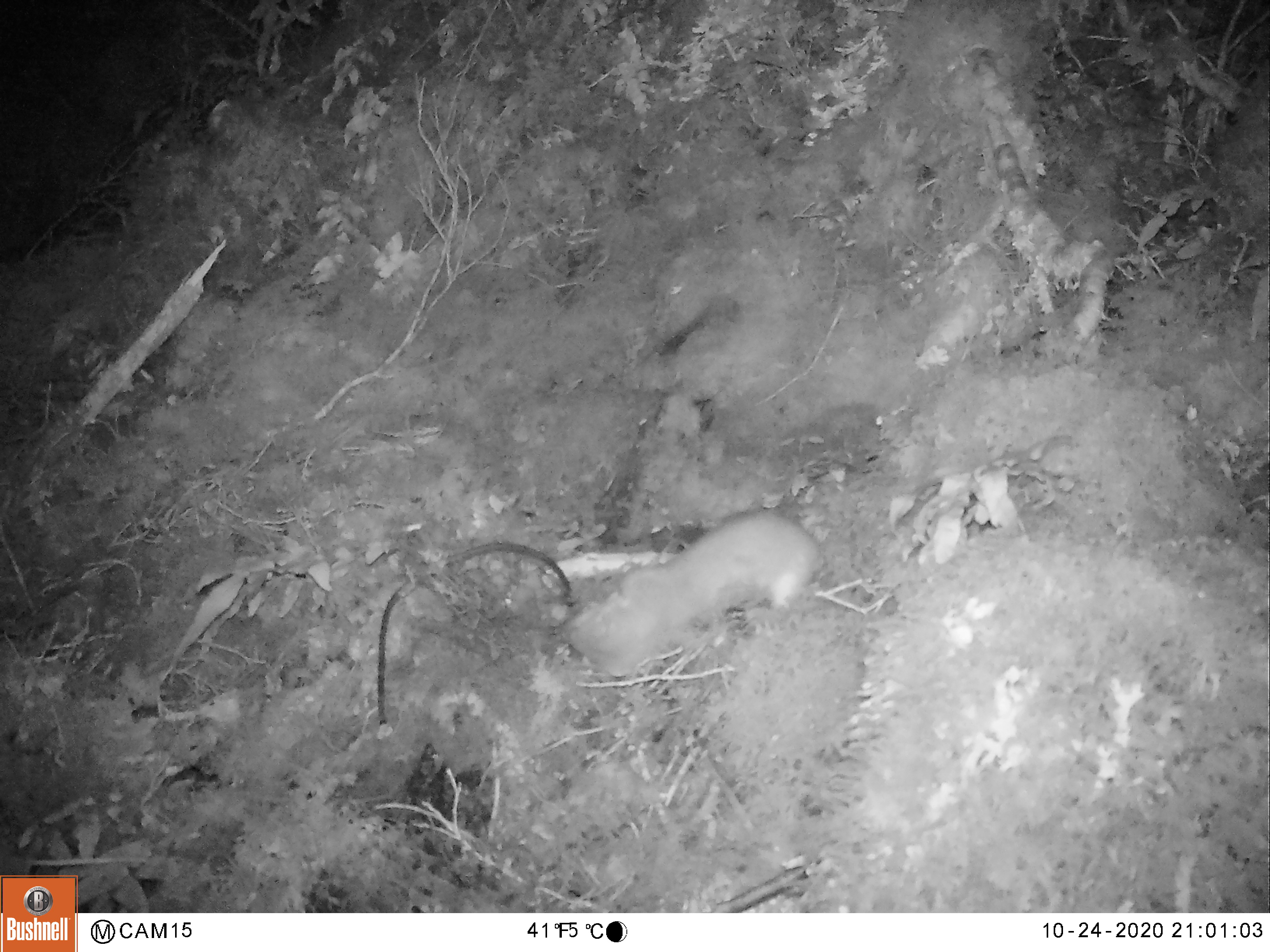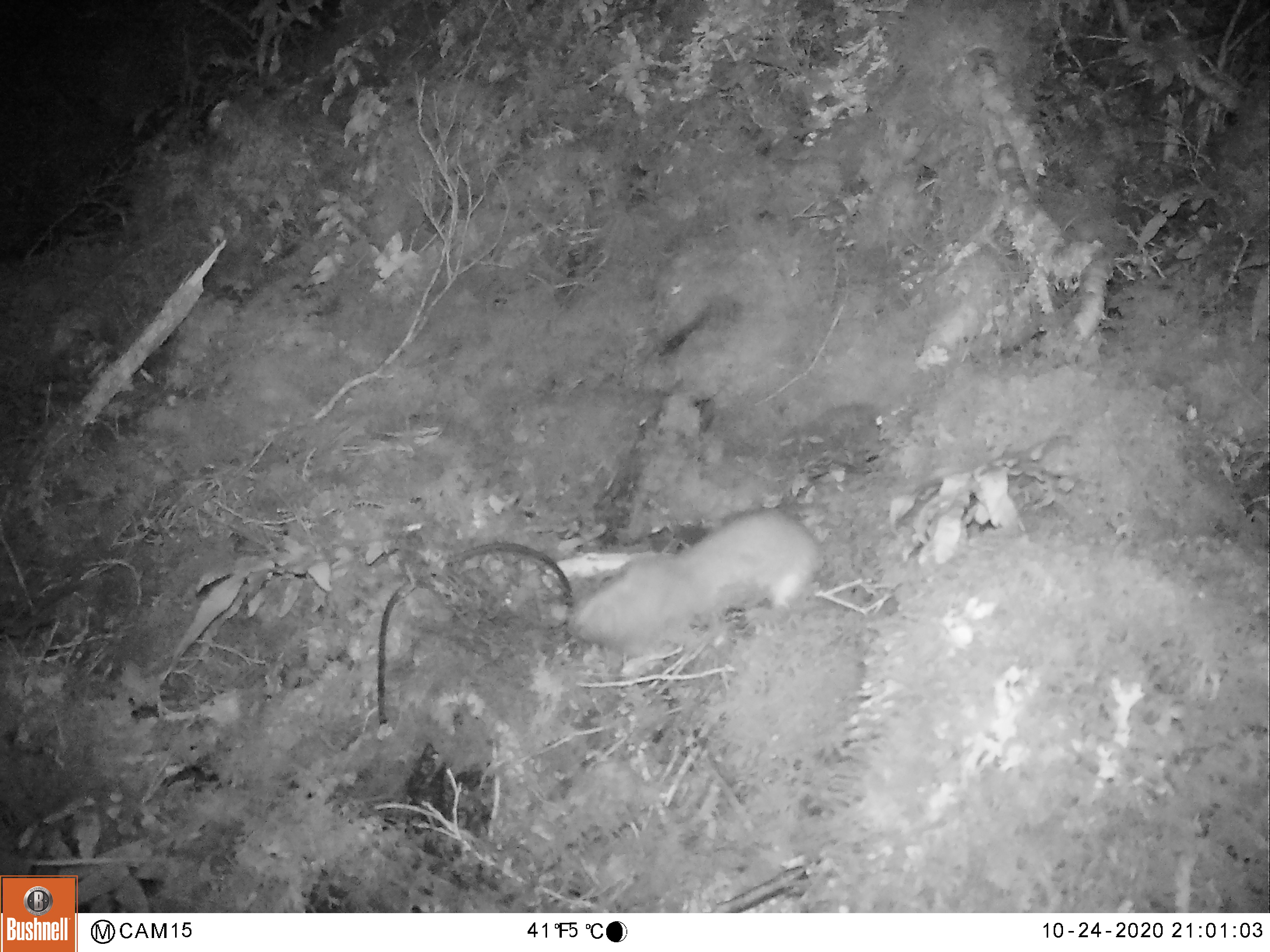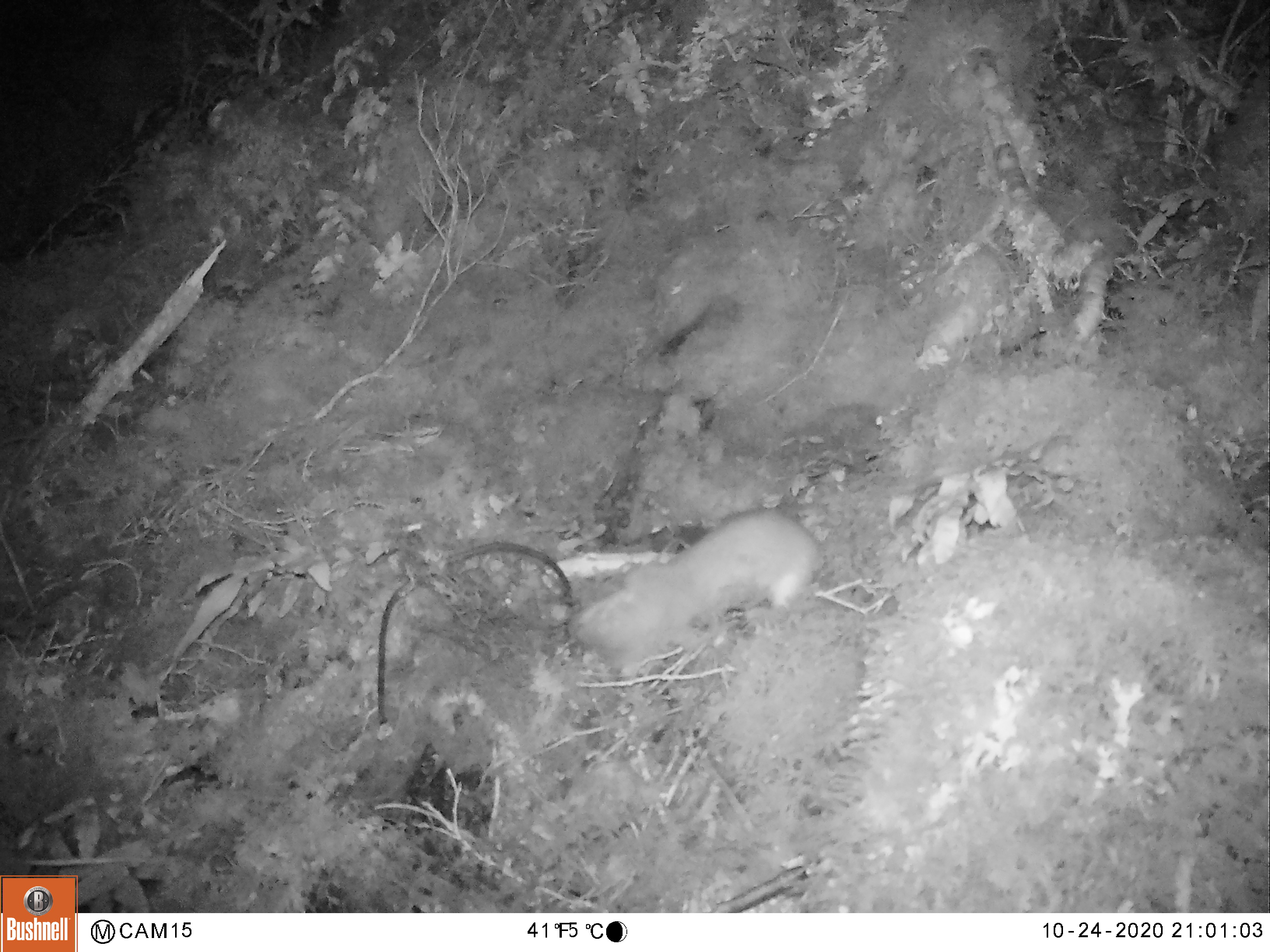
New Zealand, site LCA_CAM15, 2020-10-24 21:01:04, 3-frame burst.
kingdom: Animalia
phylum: Chordata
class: Mammalia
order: Carnivora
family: Mustelidae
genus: Mustela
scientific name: Mustela erminea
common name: stoat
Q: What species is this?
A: Stoat (Mustela erminea).